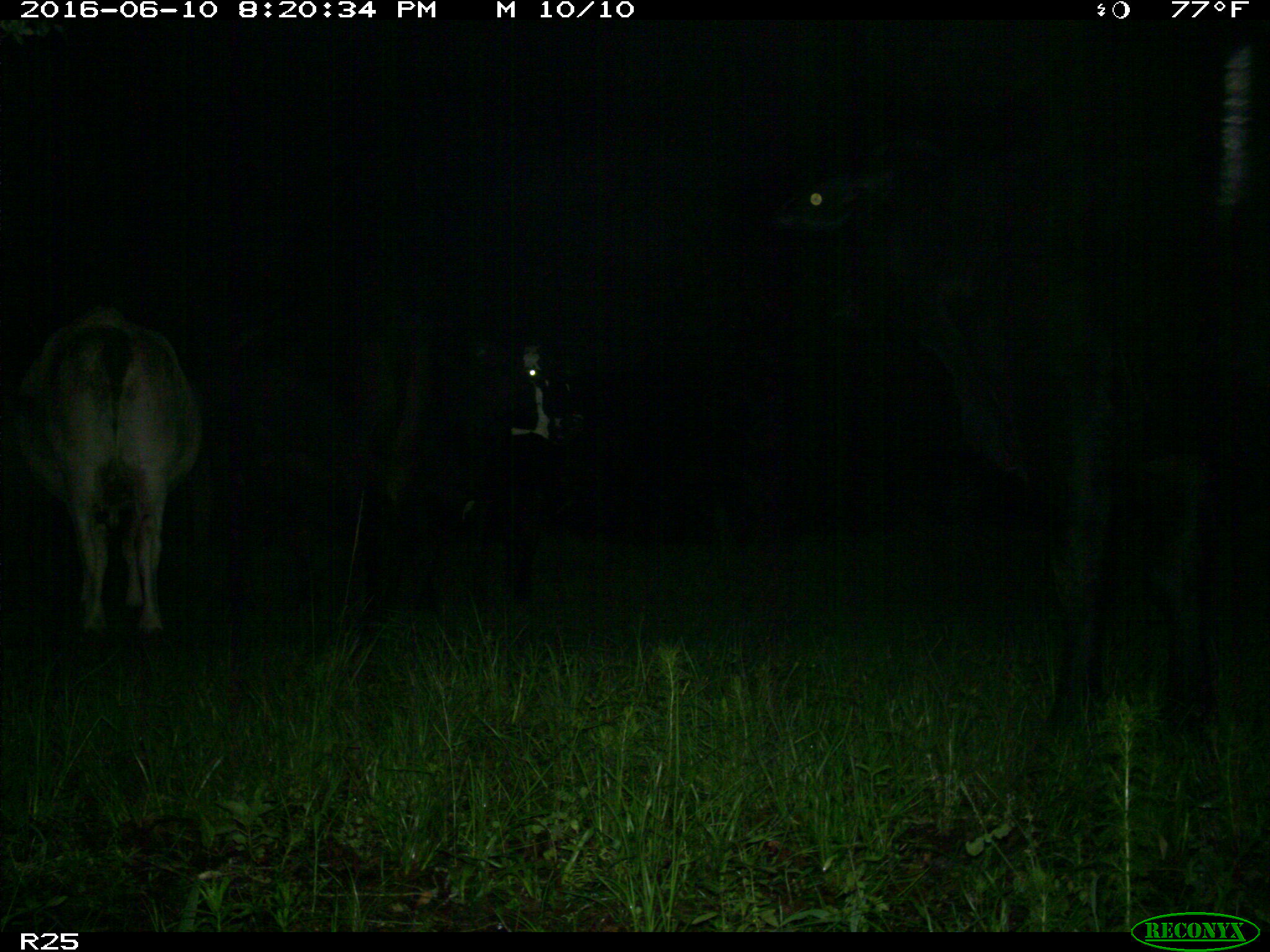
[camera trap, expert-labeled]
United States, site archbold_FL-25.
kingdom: Animalia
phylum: Chordata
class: Mammalia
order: Artiodactyla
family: Bovidae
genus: Bos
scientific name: Bos taurus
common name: domestic cow